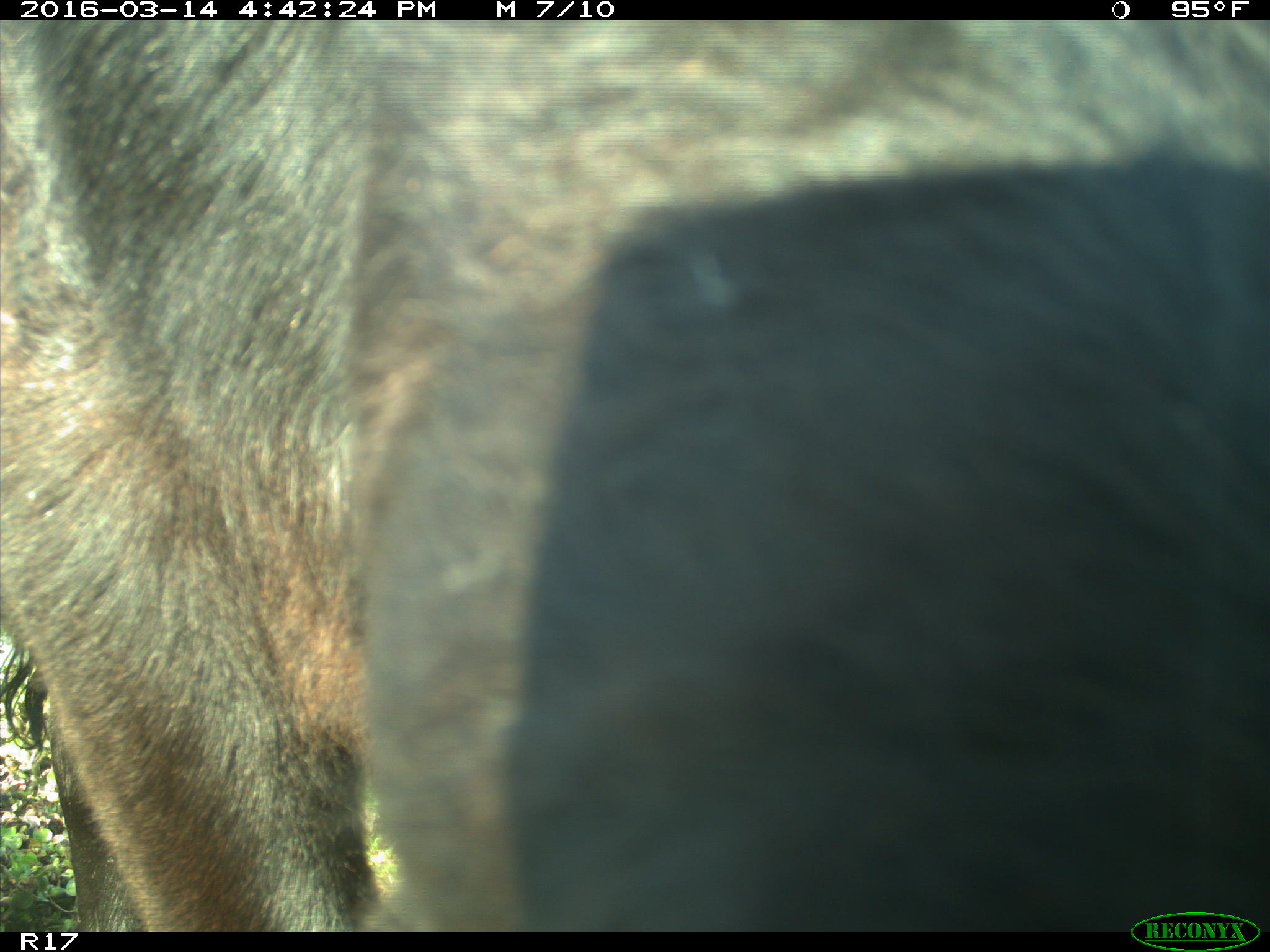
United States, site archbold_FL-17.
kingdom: Animalia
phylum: Chordata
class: Mammalia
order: Artiodactyla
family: Bovidae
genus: Bos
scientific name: Bos taurus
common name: domestic cow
Bos taurus (domestic cow).